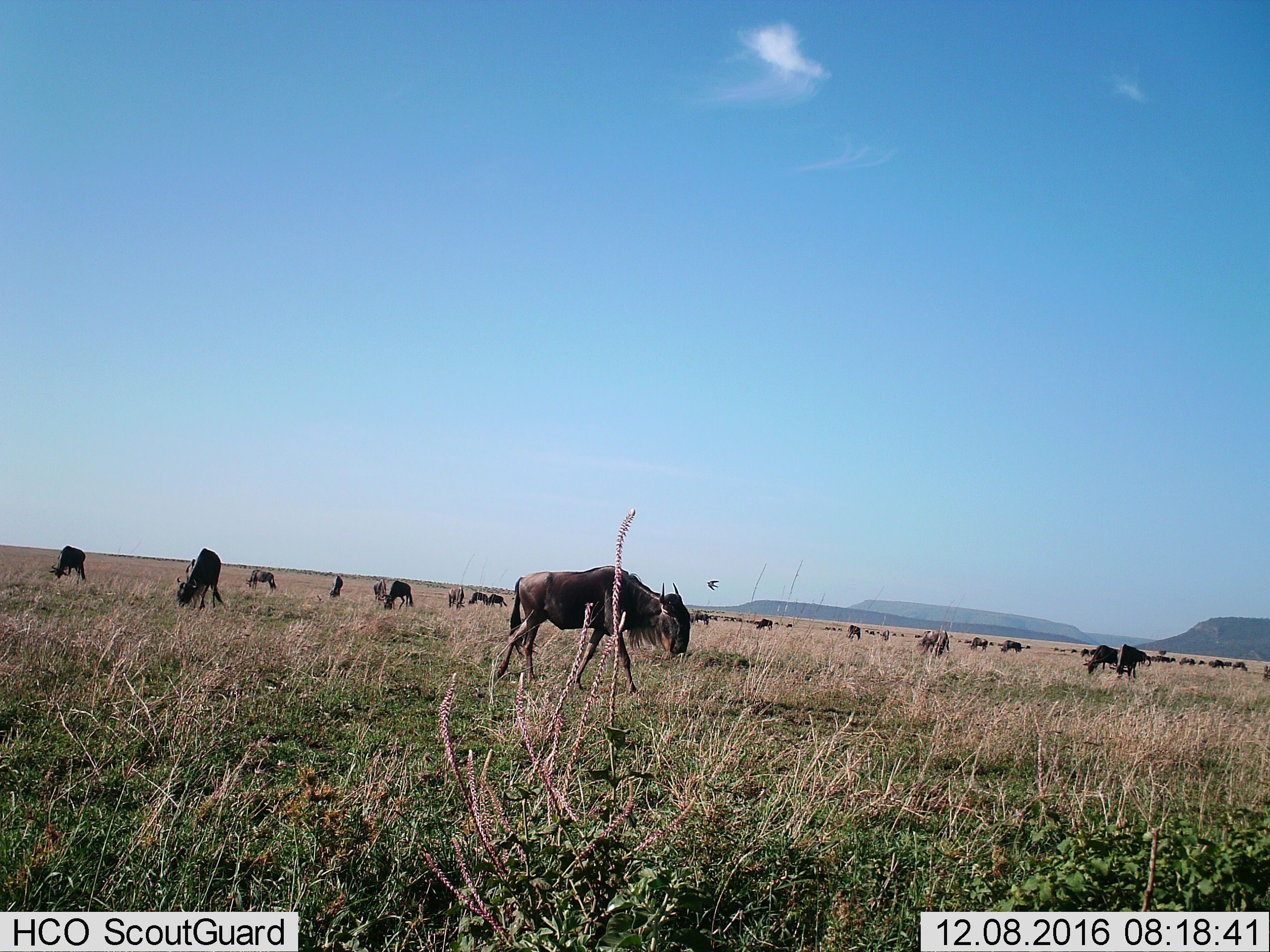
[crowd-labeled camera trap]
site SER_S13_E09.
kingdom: Animalia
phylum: Chordata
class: Mammalia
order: Artiodactyla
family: Bovidae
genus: Connochaetes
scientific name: Connochaetes taurinus taurinus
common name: blue wildebeest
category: wildebeestblue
Wildebeestblue (blue wildebeest) (Connochaetes taurinus taurinus), count 11-50. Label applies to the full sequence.